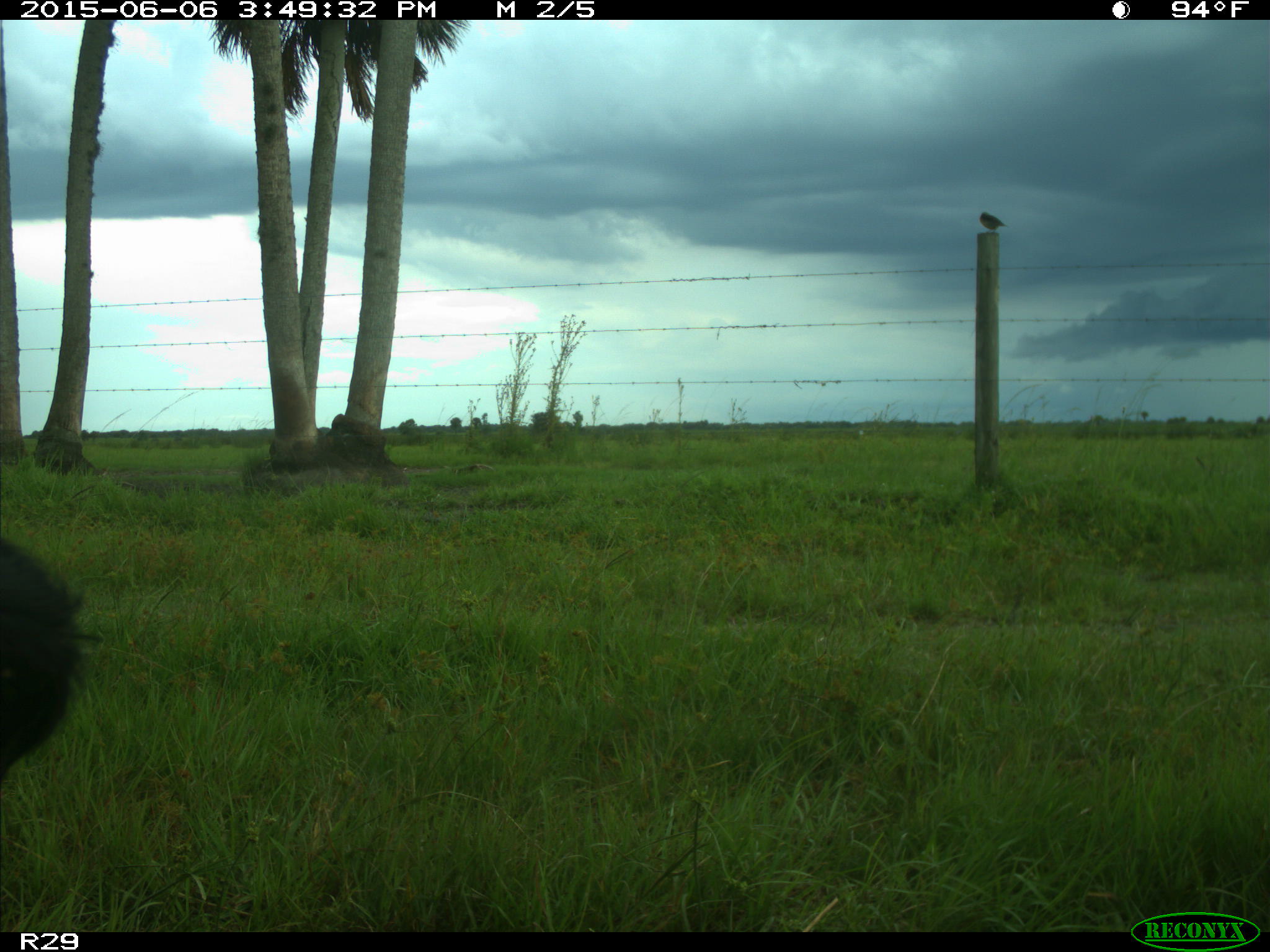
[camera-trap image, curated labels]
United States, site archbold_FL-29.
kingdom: Animalia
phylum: Chordata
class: Mammalia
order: Artiodactyla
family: Bovidae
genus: Bos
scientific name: Bos taurus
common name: domestic cow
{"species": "Bos taurus (domestic cow)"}